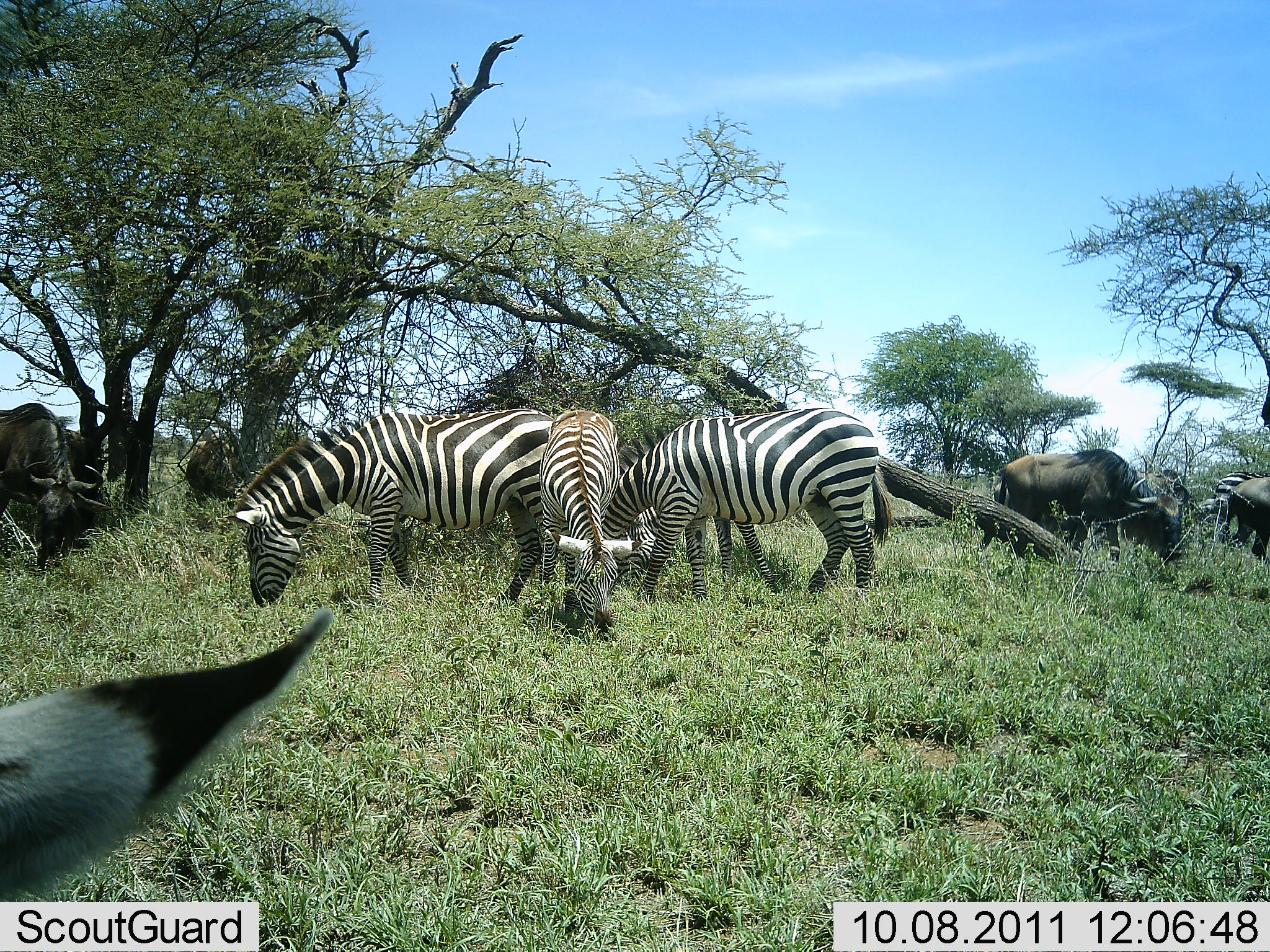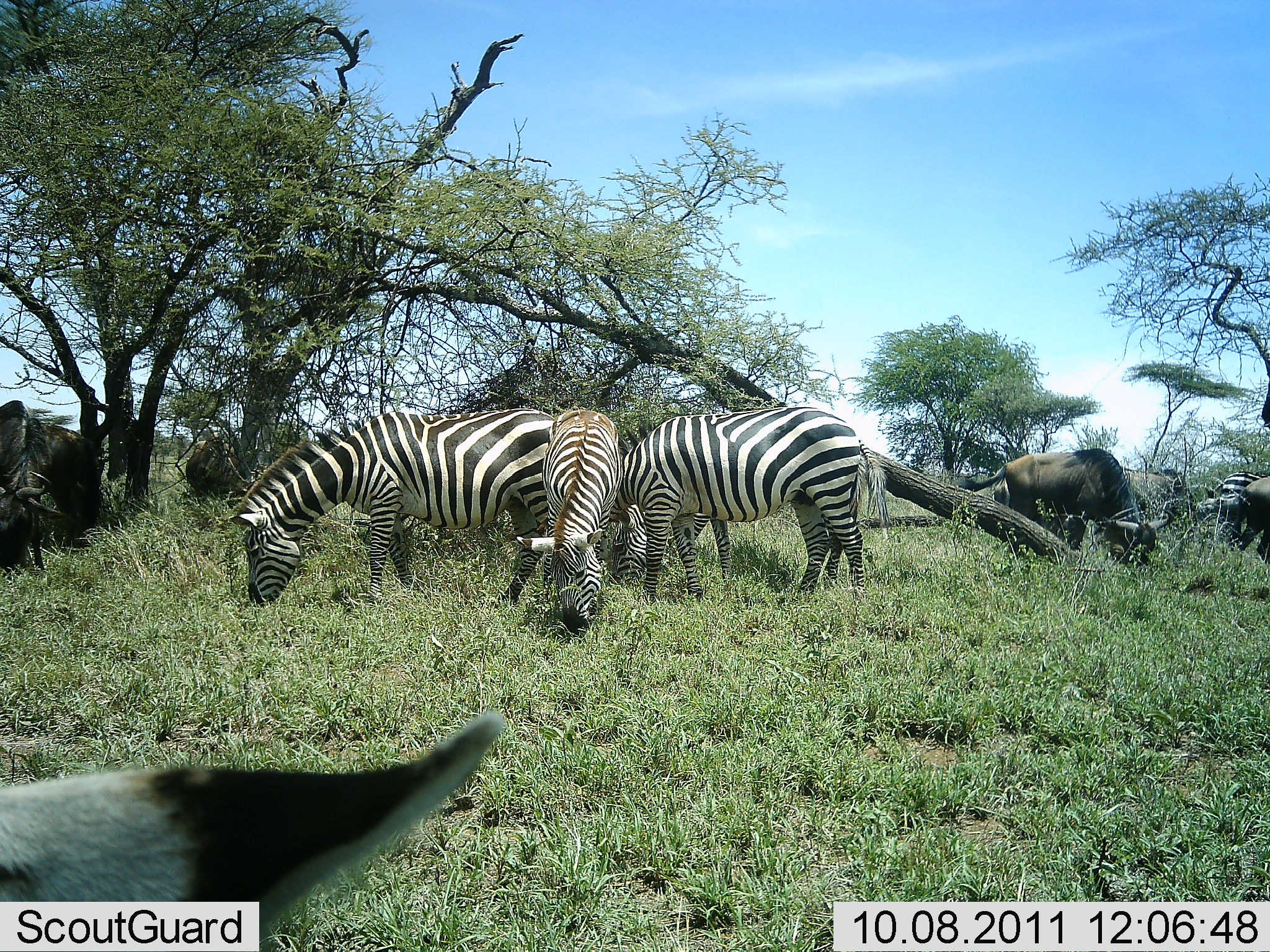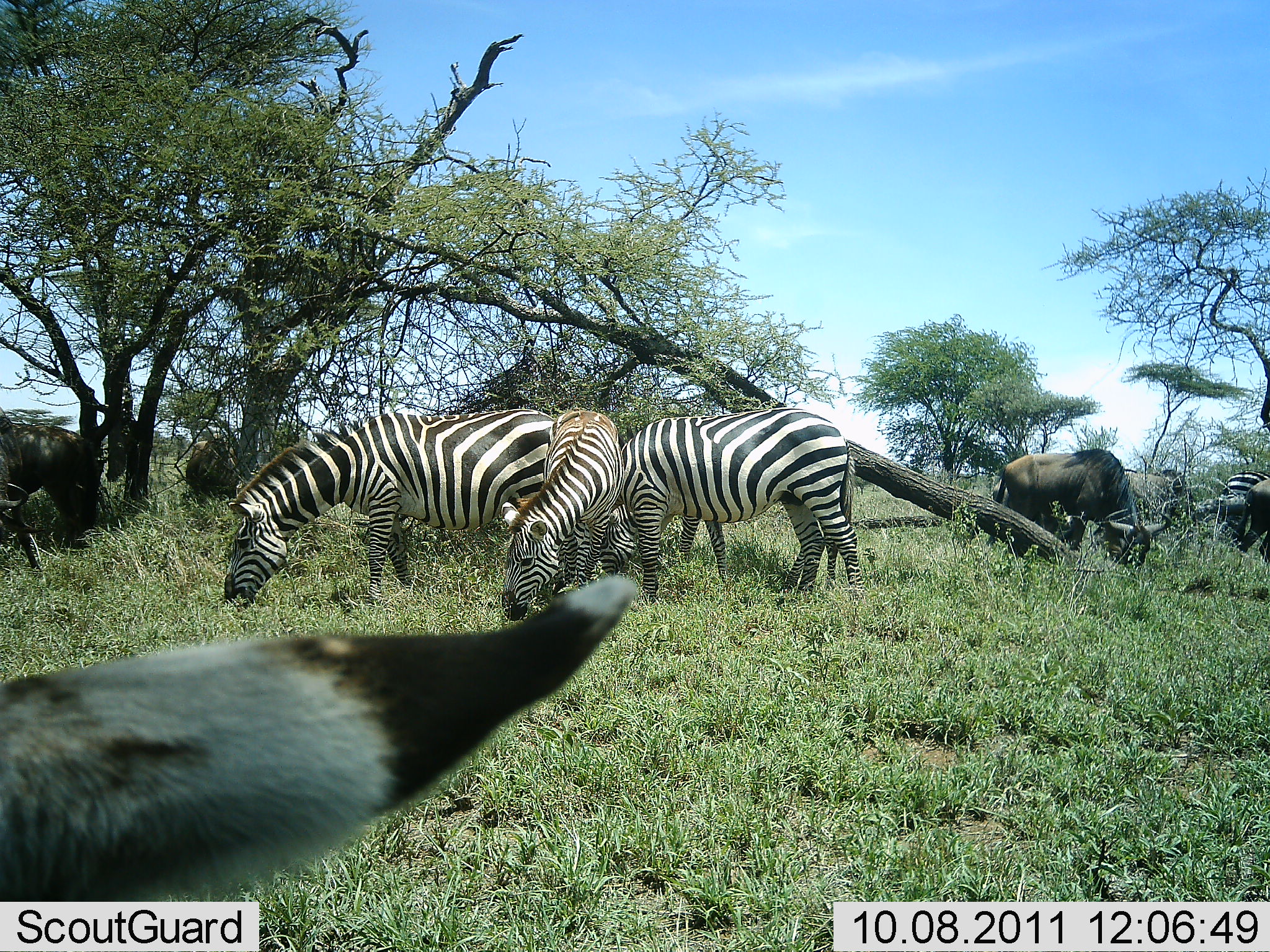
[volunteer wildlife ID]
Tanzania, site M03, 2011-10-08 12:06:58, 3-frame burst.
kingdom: Animalia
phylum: Chordata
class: Mammalia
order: Artiodactyla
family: Bovidae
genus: Connochaetes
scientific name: Connochaetes taurinus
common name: blue wildebeest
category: wildebeest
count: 4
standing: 20%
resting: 0%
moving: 0%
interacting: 0%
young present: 0%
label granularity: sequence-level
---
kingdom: Animalia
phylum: Chordata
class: Mammalia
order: Perissodactyla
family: Equidae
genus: Equus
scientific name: Equus quagga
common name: plains zebra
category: zebra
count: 4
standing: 14%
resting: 0%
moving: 5%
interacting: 0%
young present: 0%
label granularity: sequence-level